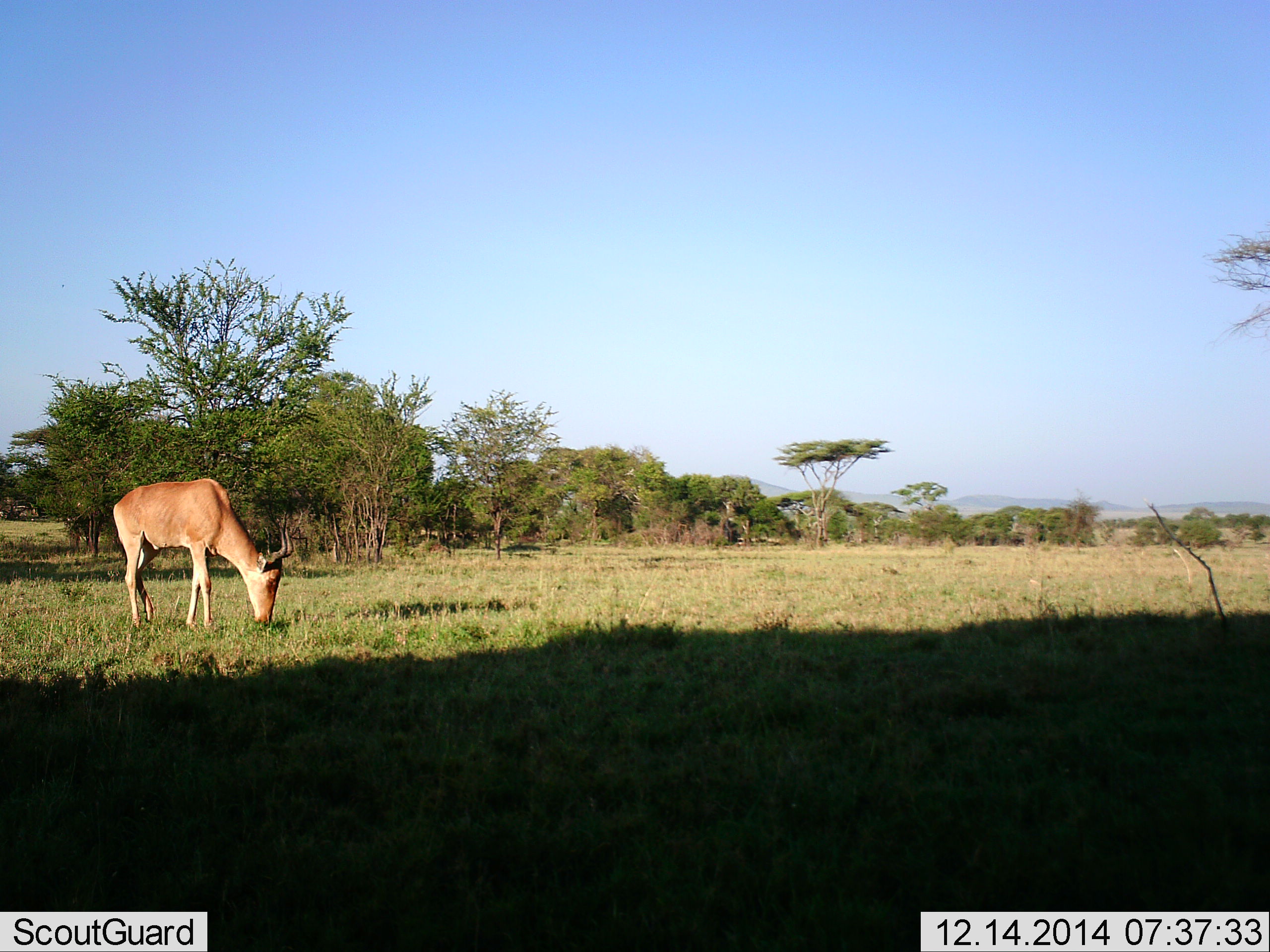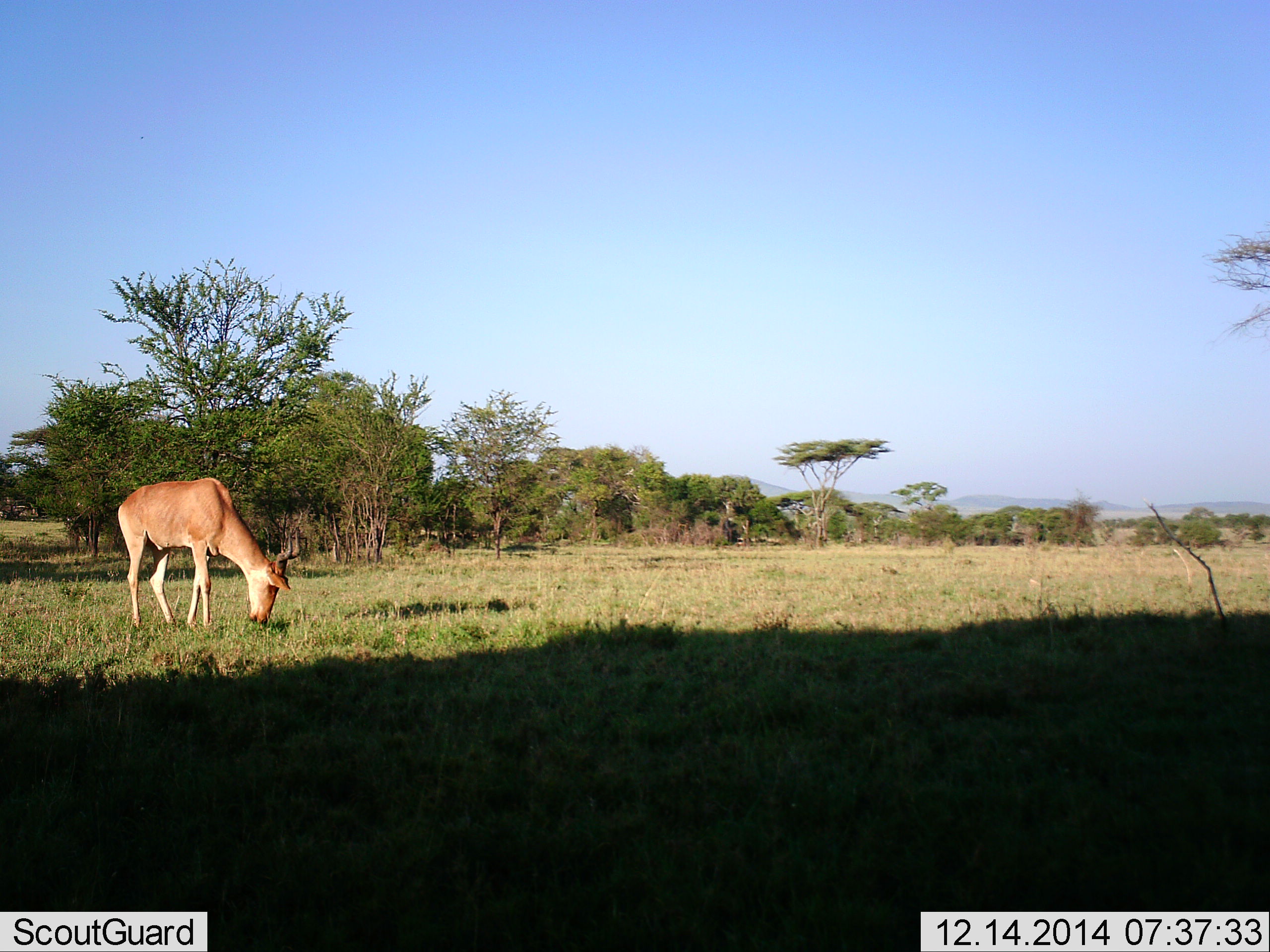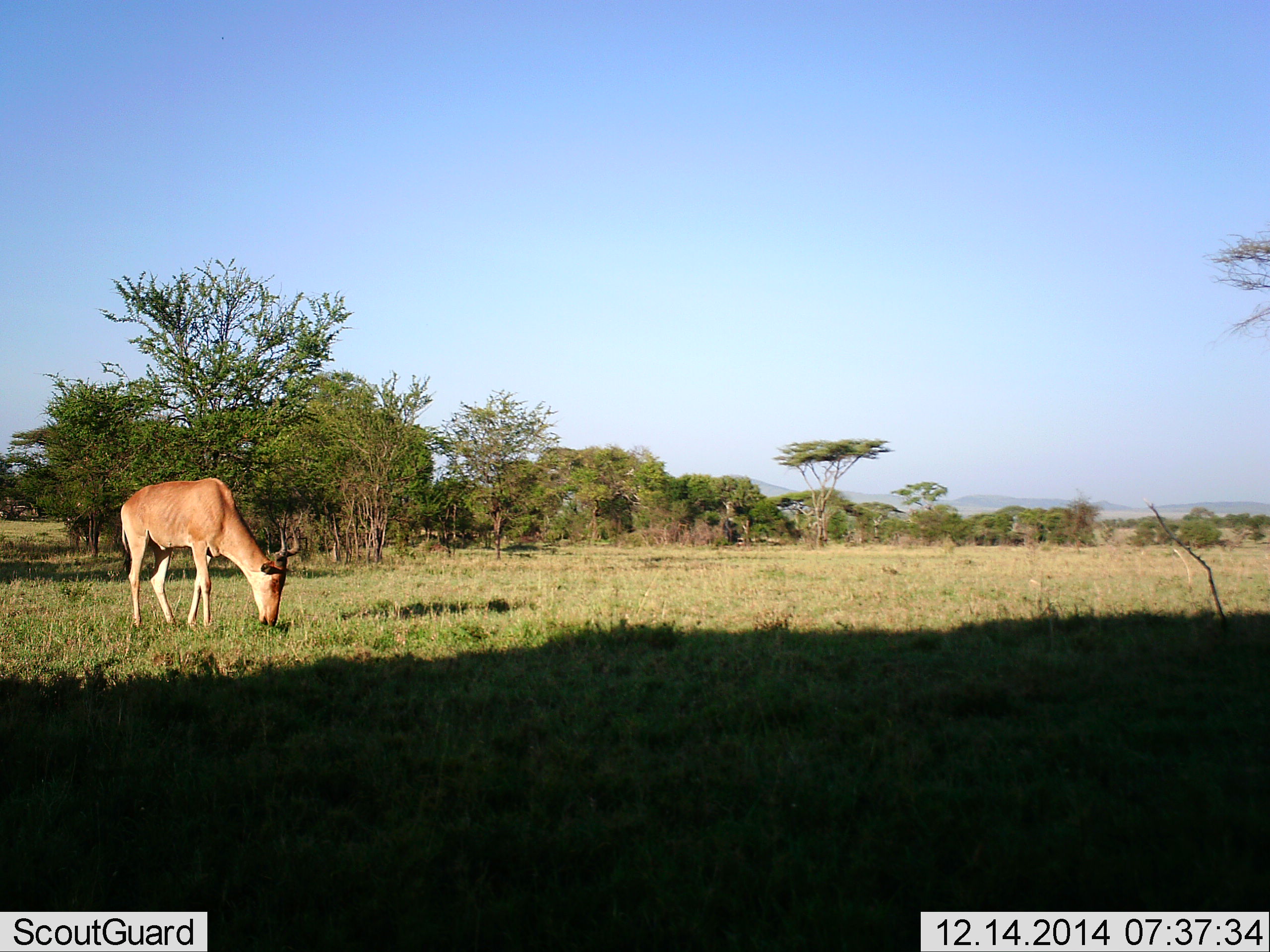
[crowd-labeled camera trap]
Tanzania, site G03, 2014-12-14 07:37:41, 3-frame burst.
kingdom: Animalia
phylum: Chordata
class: Mammalia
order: Artiodactyla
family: Bovidae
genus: Alcelaphus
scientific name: Alcelaphus buselaphus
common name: hartebeest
Hartebeest (Alcelaphus buselaphus), count 1. Behavior (volunteer vote fractions): standing 10%, resting 0%, moving 0%, interacting 0%. Young present (vote fraction): 0%. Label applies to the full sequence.